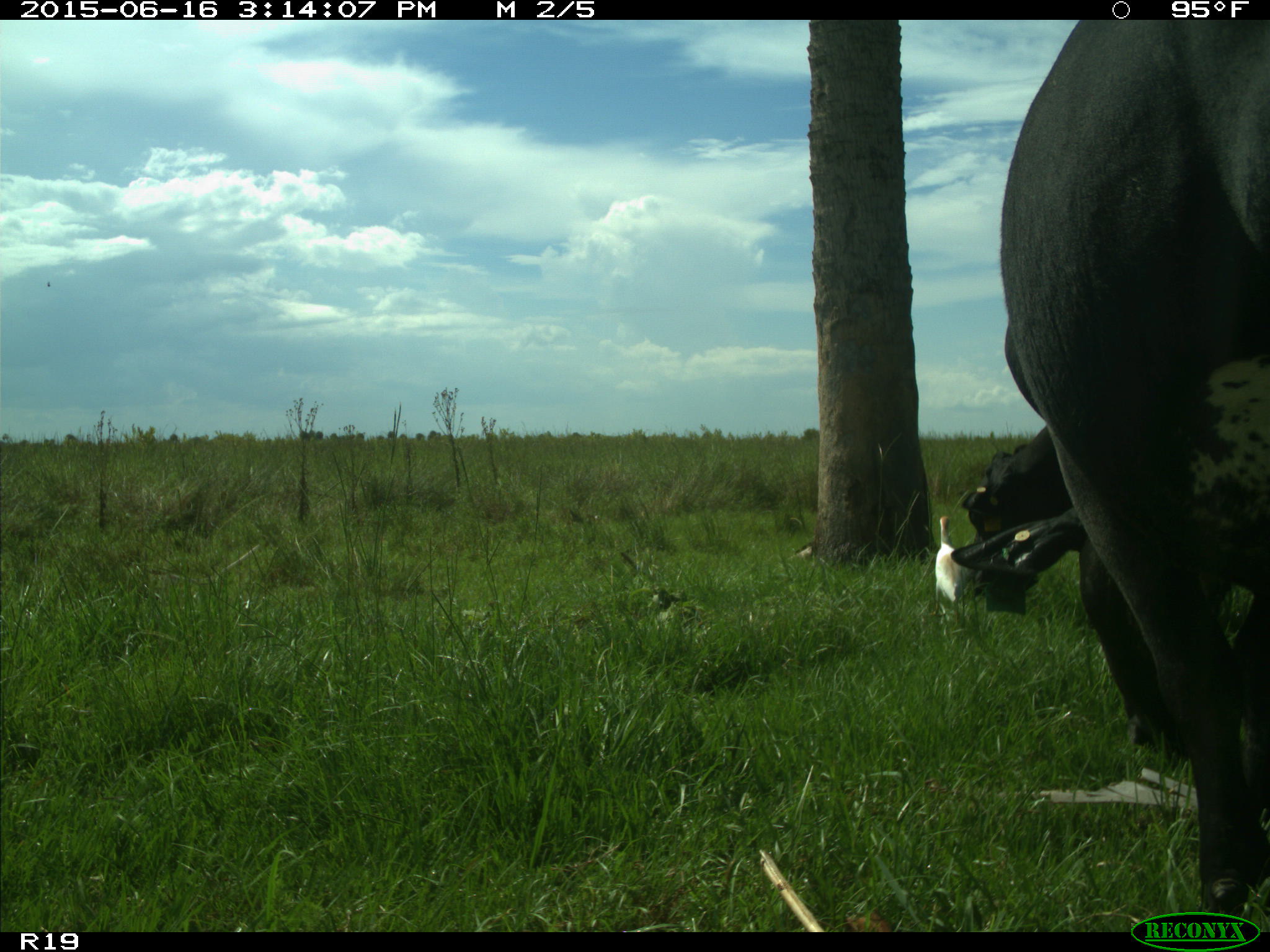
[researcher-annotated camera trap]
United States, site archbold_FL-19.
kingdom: Animalia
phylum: Chordata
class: Mammalia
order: Artiodactyla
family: Bovidae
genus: Bos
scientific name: Bos taurus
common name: domestic cow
Bos taurus (domestic cow).